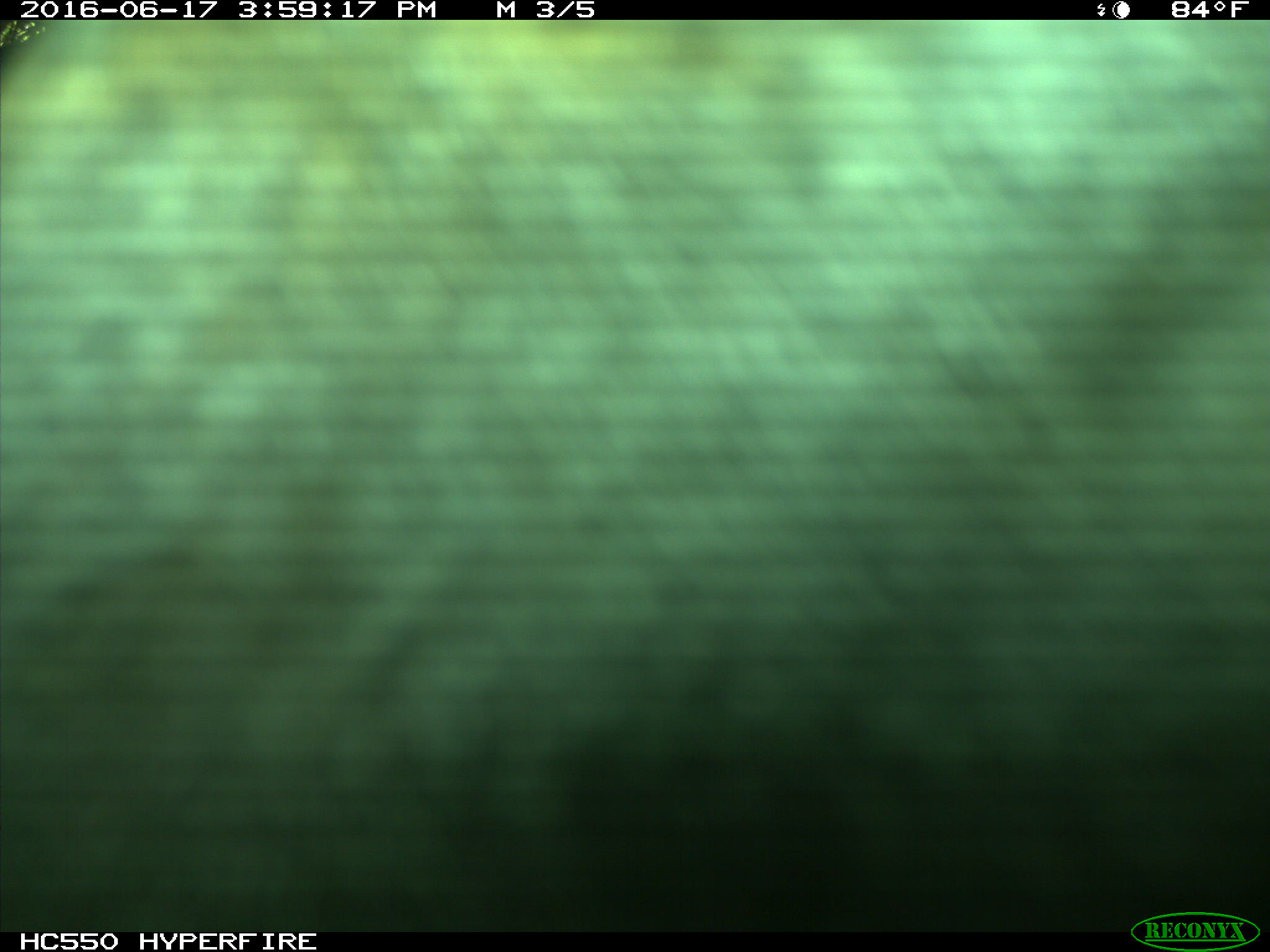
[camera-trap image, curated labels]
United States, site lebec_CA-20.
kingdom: Animalia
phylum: Chordata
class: Mammalia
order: Artiodactyla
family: Bovidae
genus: Bos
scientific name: Bos taurus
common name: domestic cow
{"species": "Bos taurus (domestic cow)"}